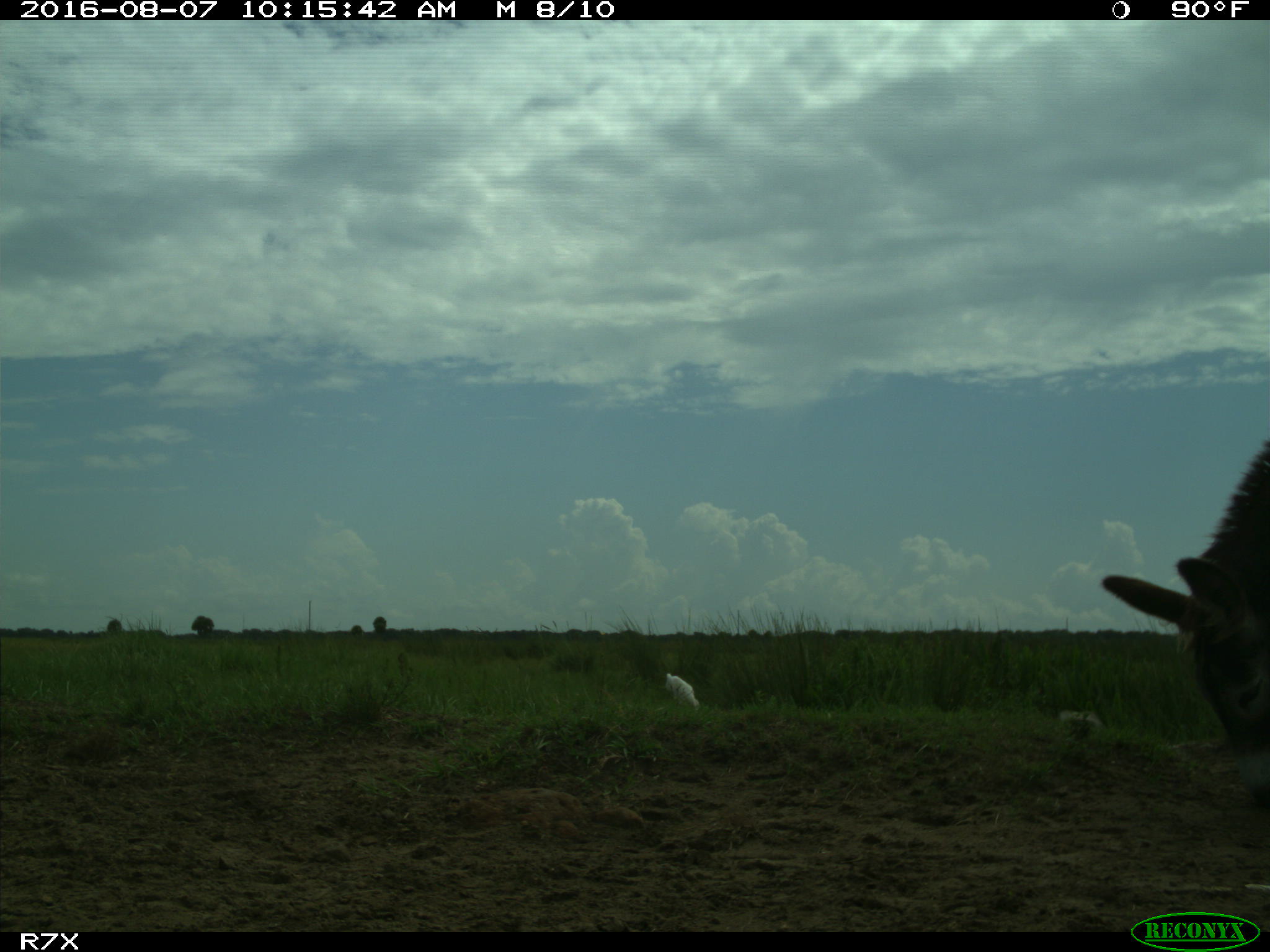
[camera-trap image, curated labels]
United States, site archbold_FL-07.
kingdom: Animalia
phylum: Chordata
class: Aves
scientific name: Aves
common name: birds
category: unidentified bird